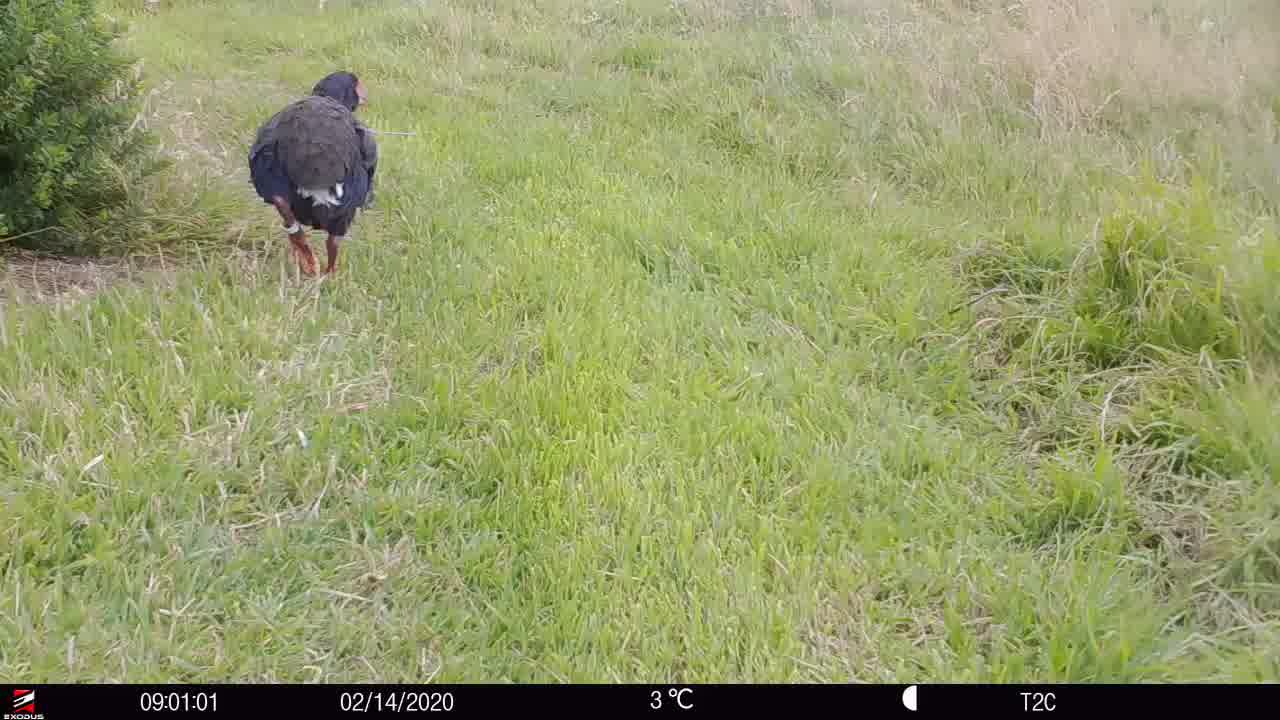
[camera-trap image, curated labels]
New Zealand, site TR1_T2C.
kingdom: Animalia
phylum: Chordata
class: Aves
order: Gruiformes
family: Rallidae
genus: Porphyrio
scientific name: Porphyrio mantelli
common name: takahe